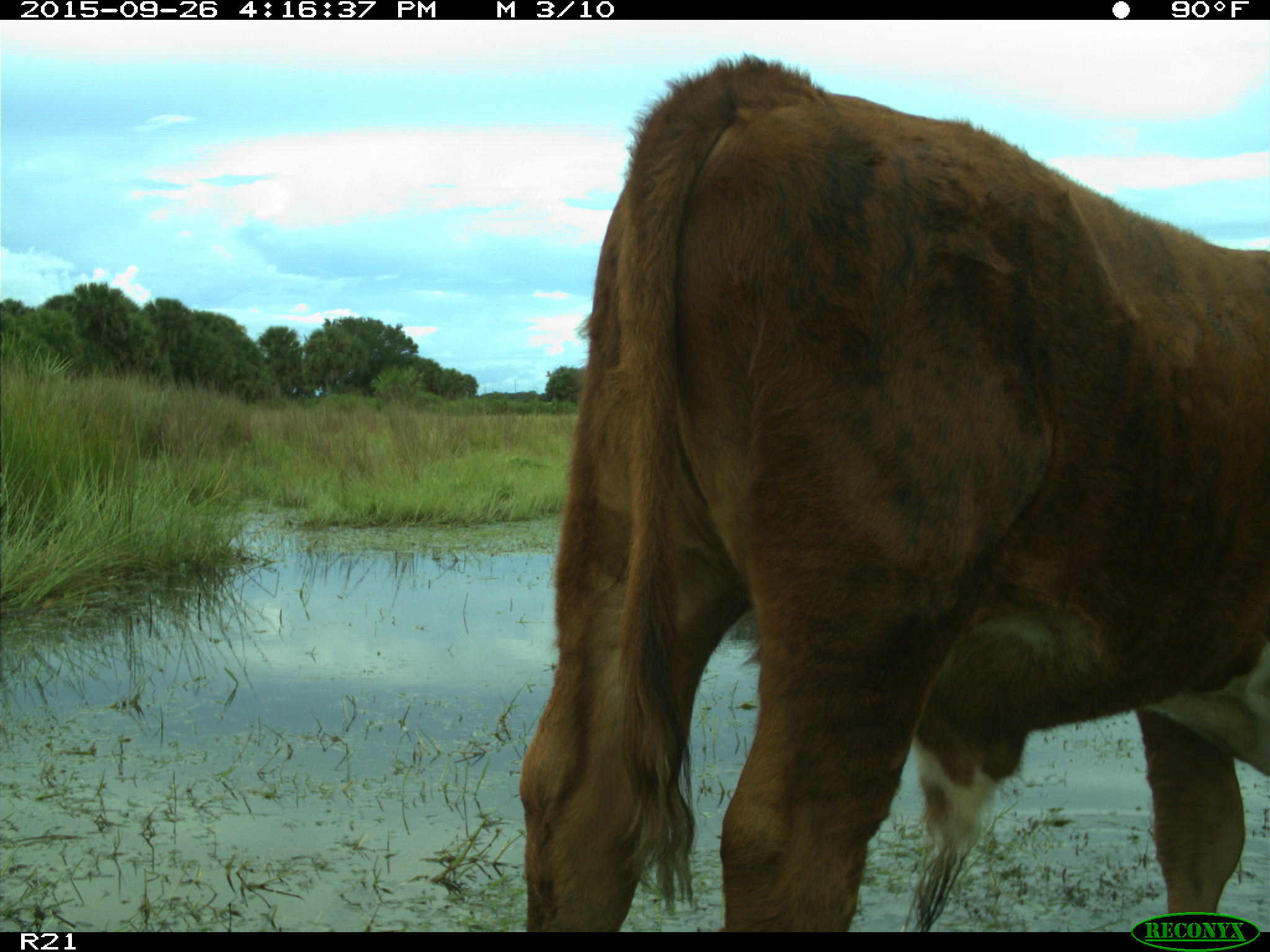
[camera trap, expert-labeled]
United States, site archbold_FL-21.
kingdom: Animalia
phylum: Chordata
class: Mammalia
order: Artiodactyla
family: Bovidae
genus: Bos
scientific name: Bos taurus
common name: domestic cow